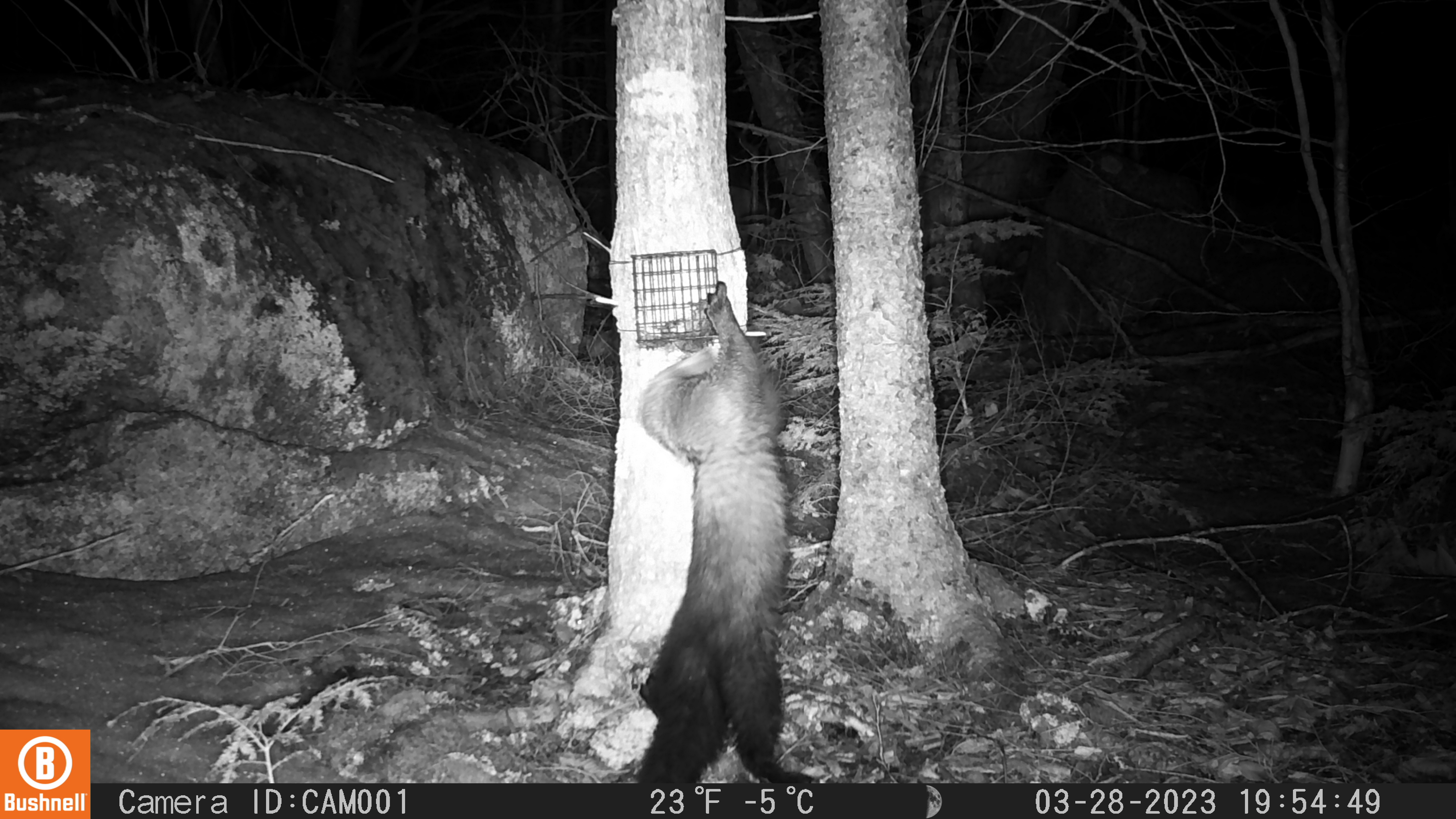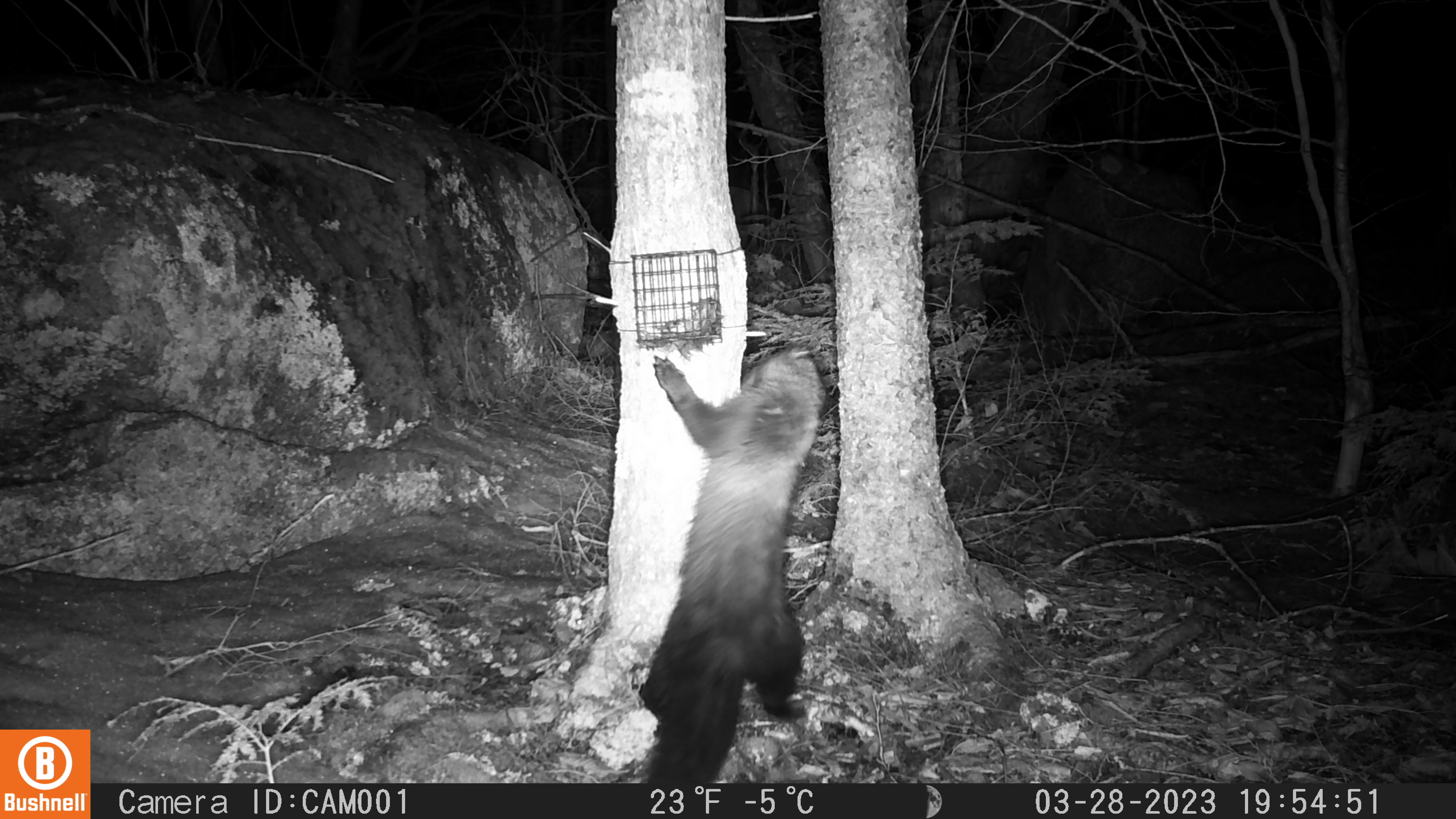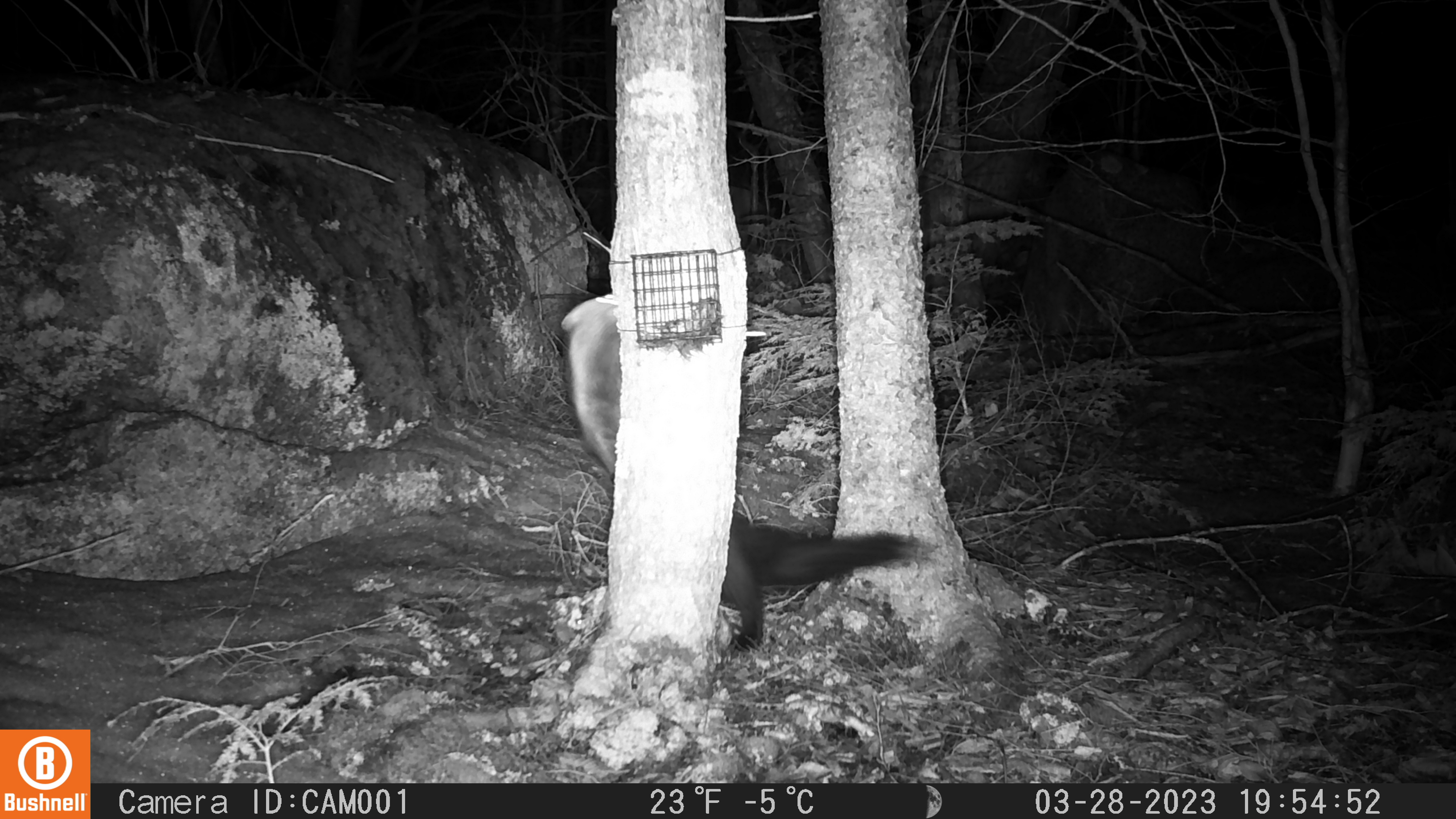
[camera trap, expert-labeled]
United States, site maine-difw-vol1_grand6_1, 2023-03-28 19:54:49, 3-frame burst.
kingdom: Animalia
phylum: Chordata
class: Mammalia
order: Carnivora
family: Mustelidae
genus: Pekania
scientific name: Pekania pennanti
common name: fisher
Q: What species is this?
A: Fisher (Pekania pennanti).